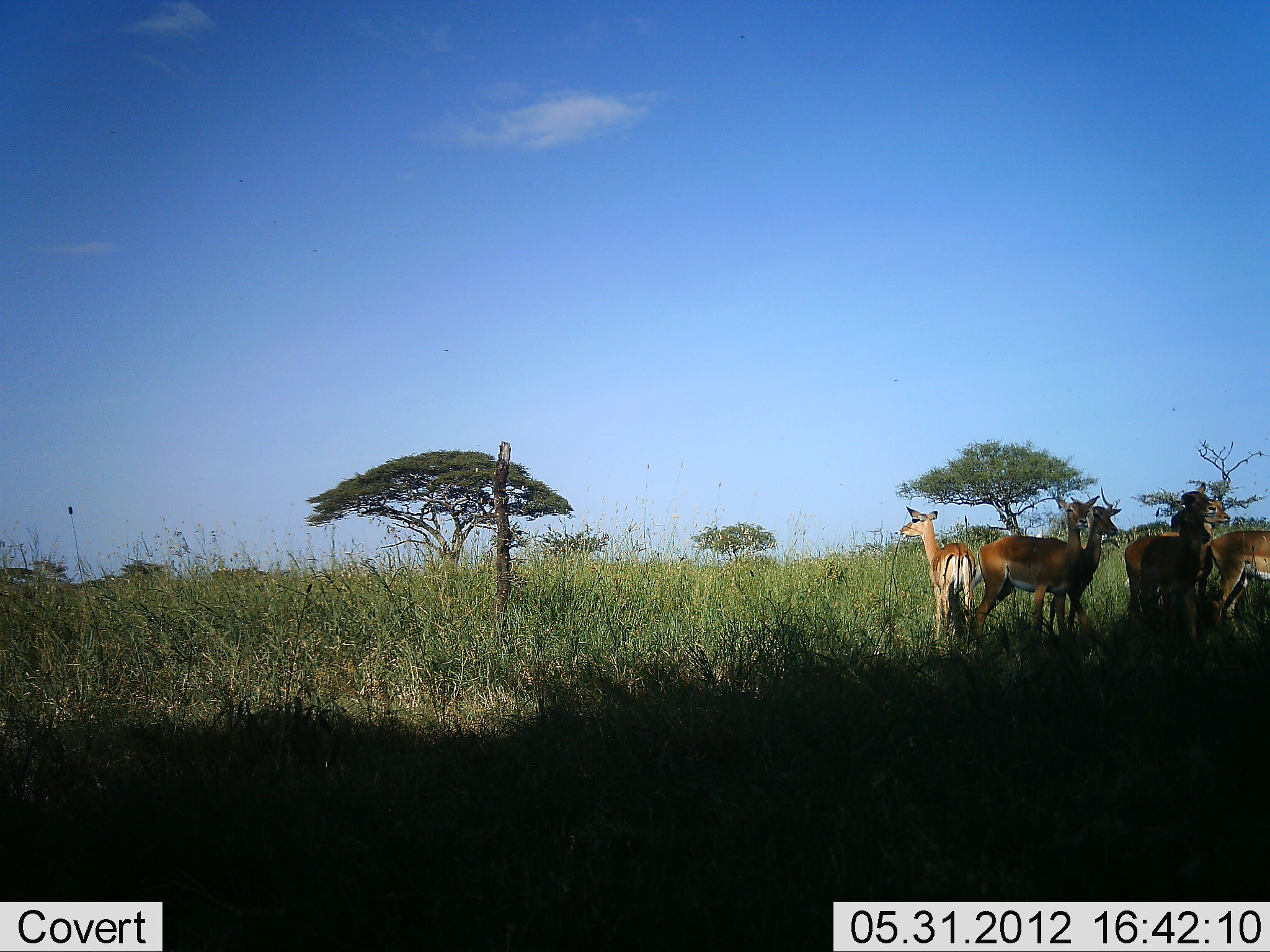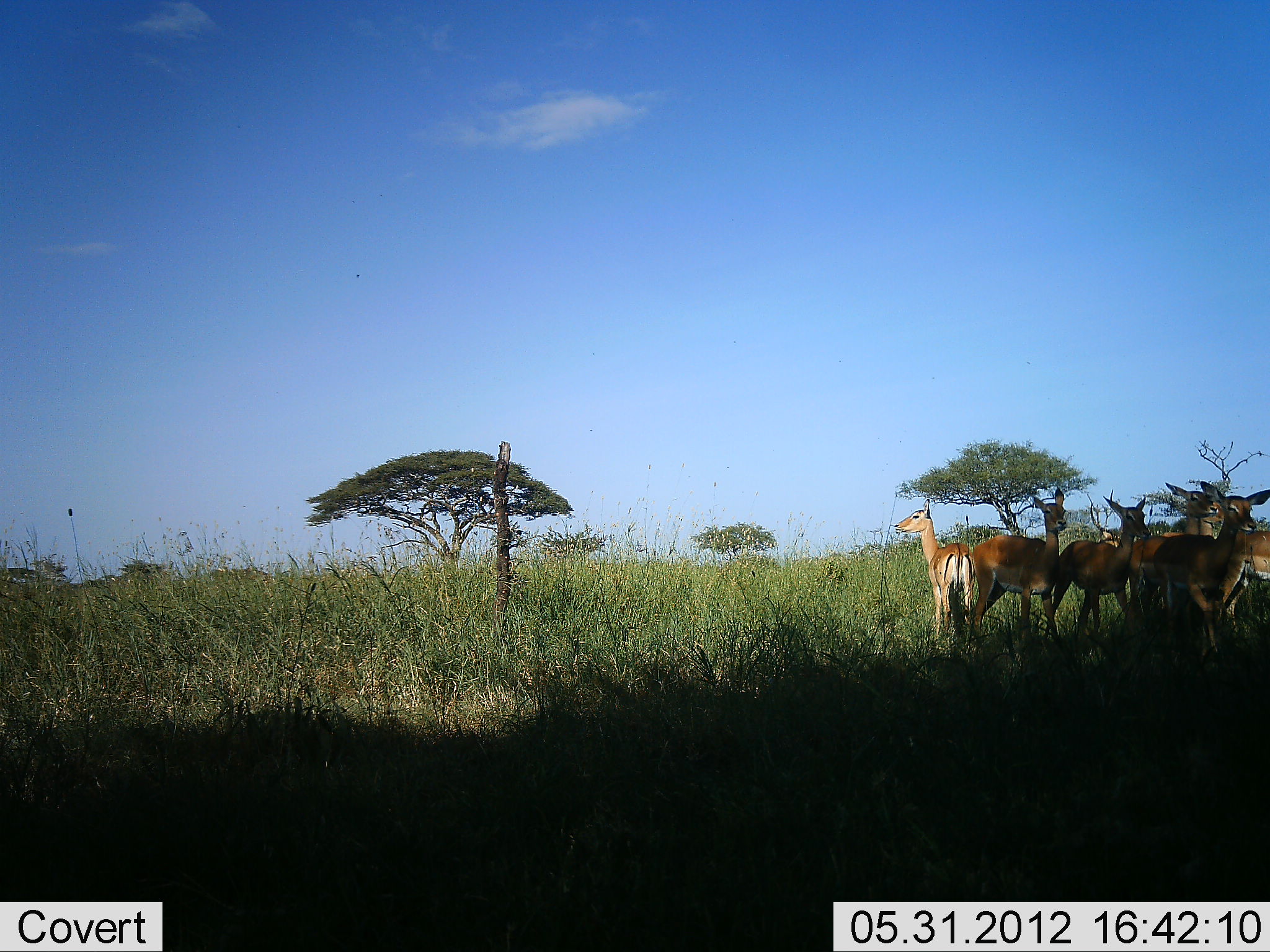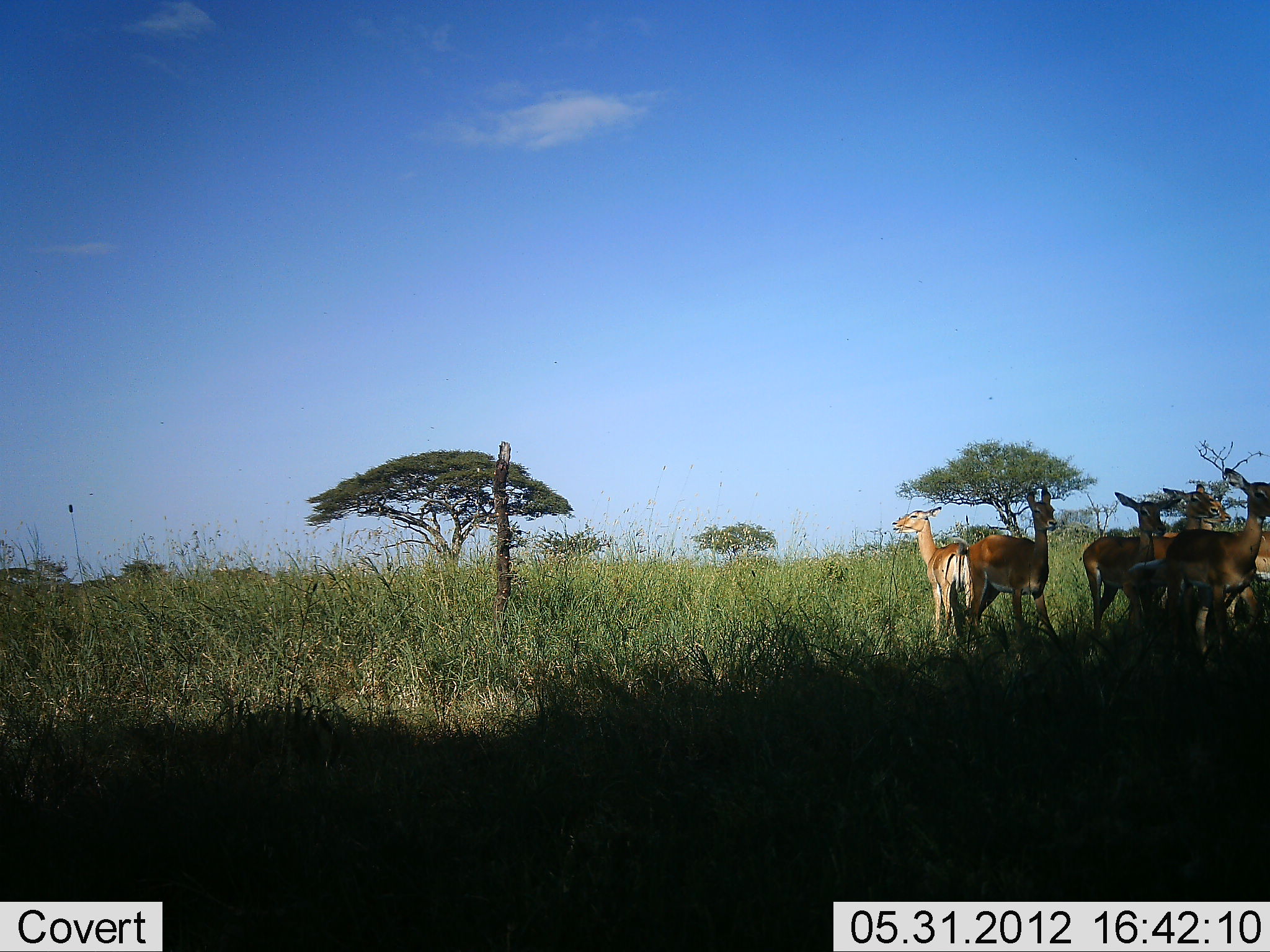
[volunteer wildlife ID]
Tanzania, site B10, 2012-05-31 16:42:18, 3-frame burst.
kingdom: Animalia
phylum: Chordata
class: Mammalia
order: Artiodactyla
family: Bovidae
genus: Aepyceros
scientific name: Aepyceros melampus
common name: impala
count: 6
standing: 90%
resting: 10%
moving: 0%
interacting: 10%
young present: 10%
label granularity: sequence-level